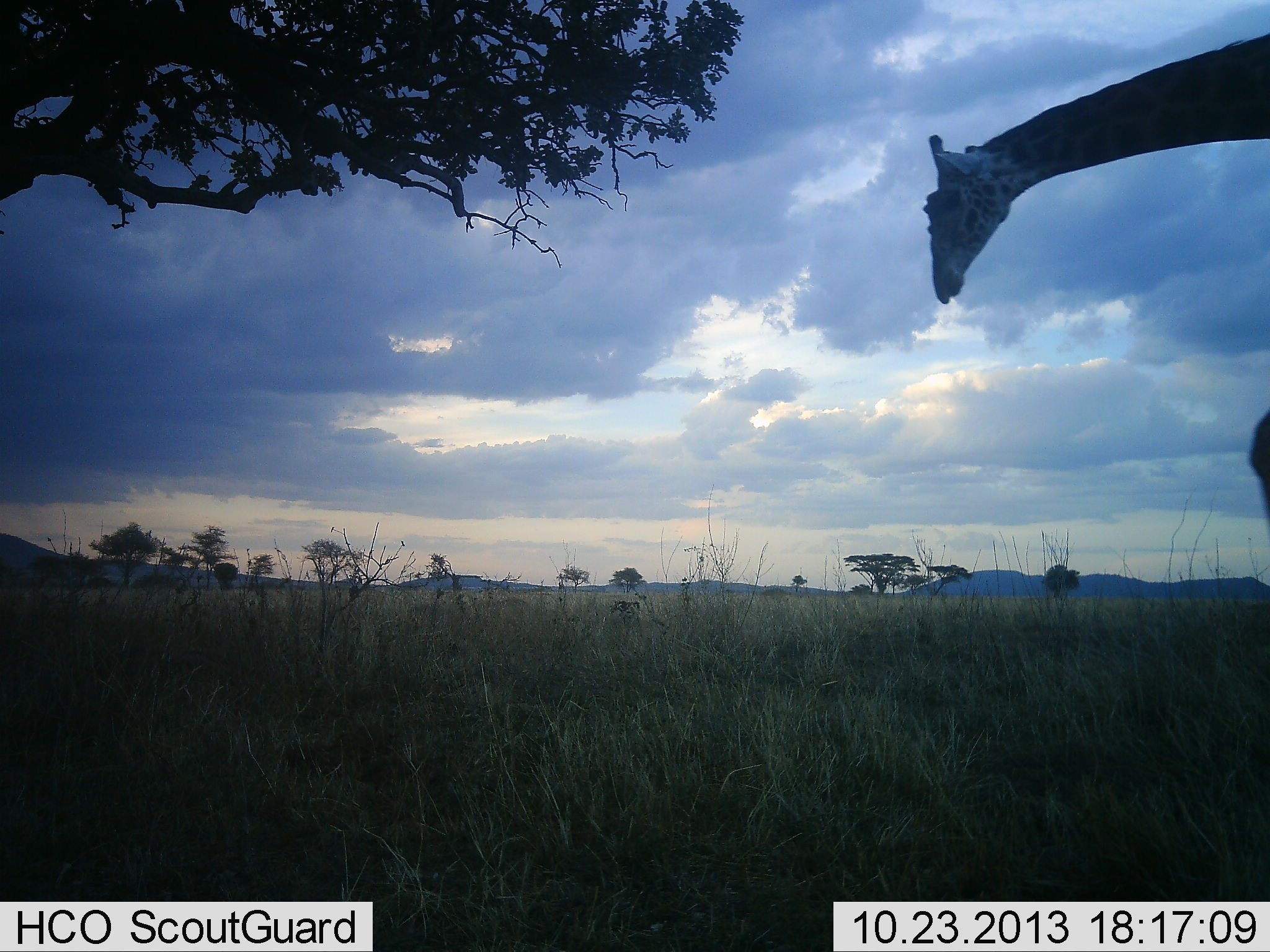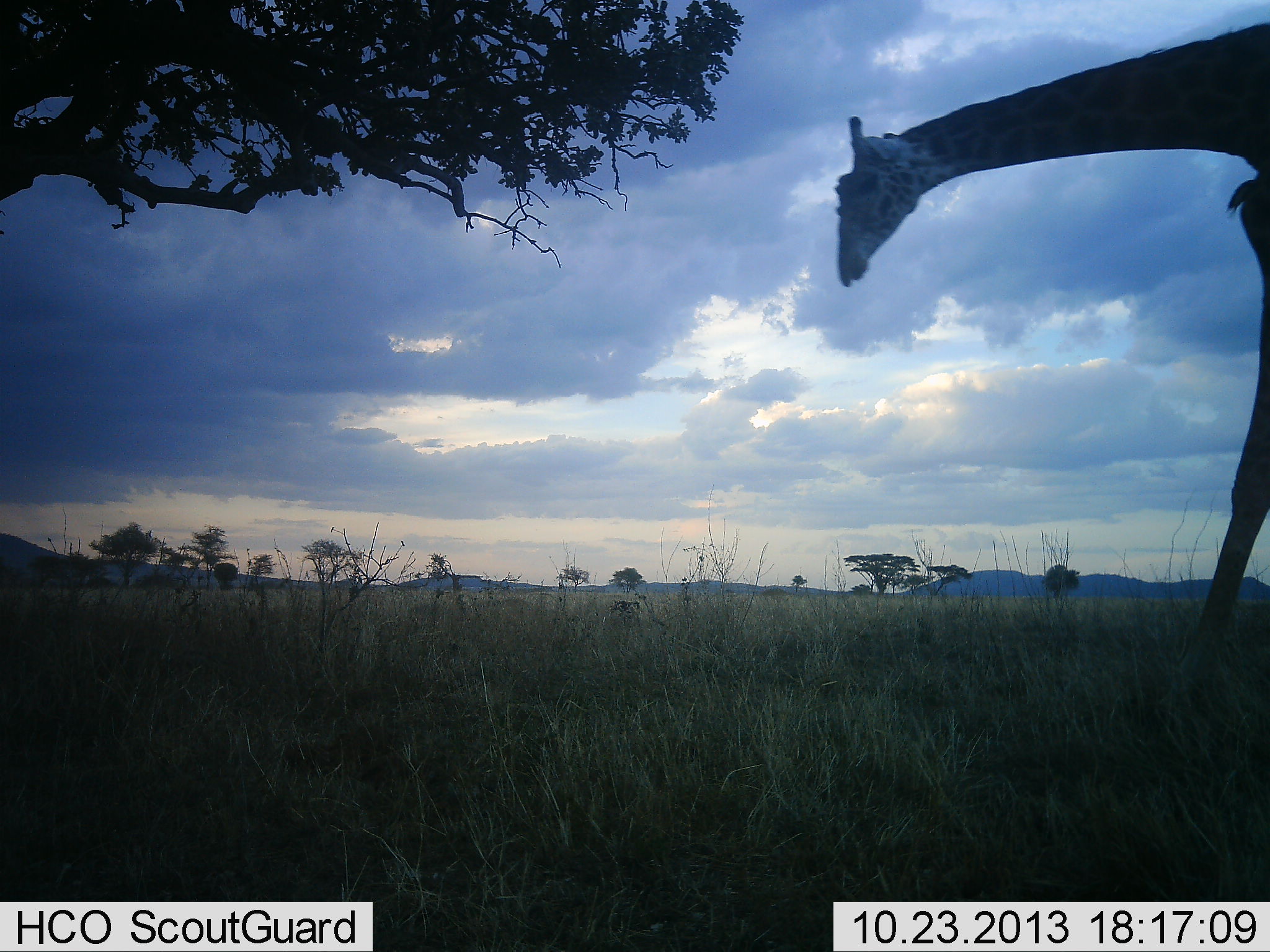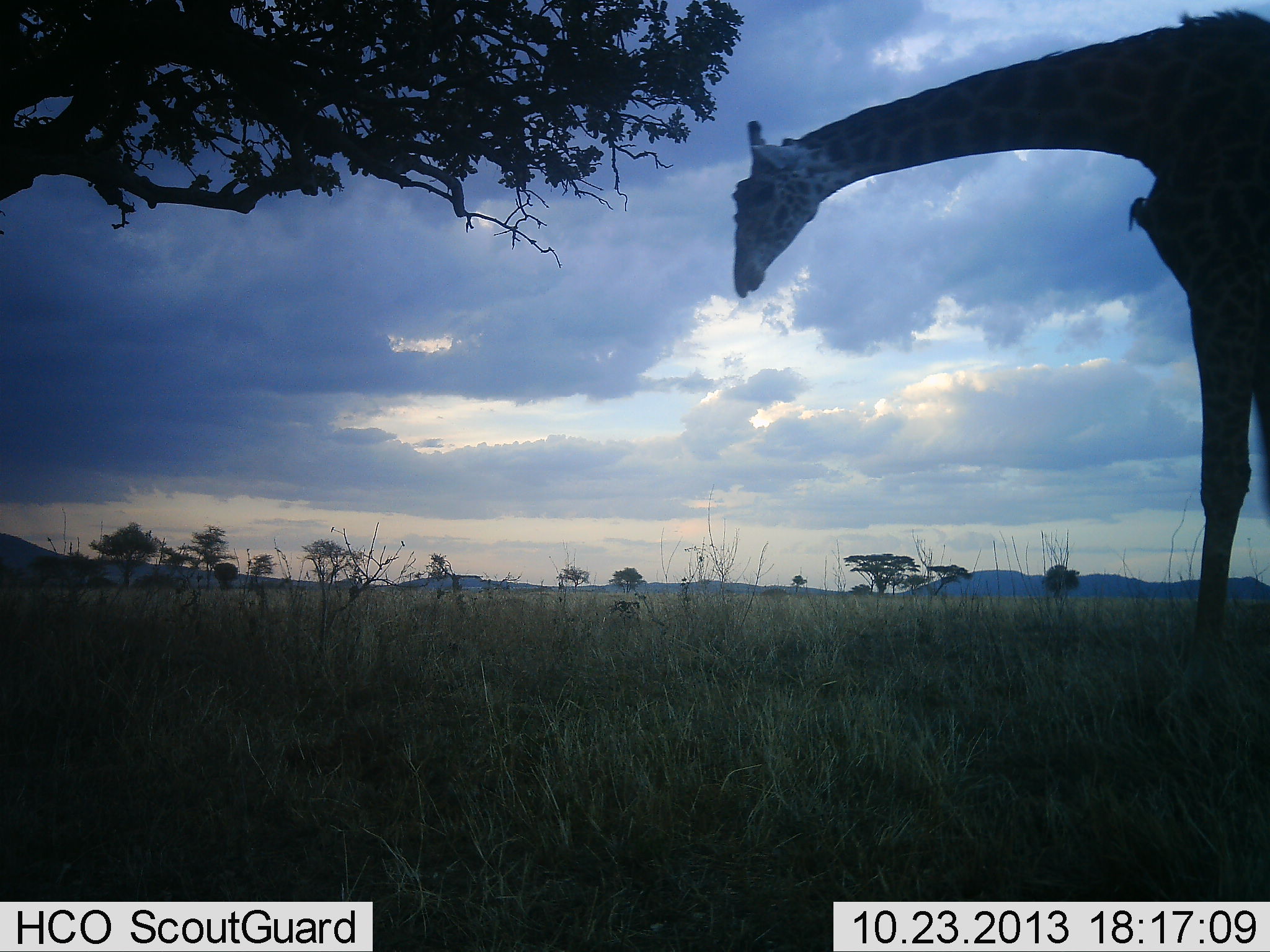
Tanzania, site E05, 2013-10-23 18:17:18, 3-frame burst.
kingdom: Animalia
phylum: Chordata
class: Mammalia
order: Artiodactyla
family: Giraffidae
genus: Giraffa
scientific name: Giraffa camelopardalis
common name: giraffe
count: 1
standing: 14%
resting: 0%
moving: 97%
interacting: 0%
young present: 0%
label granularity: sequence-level